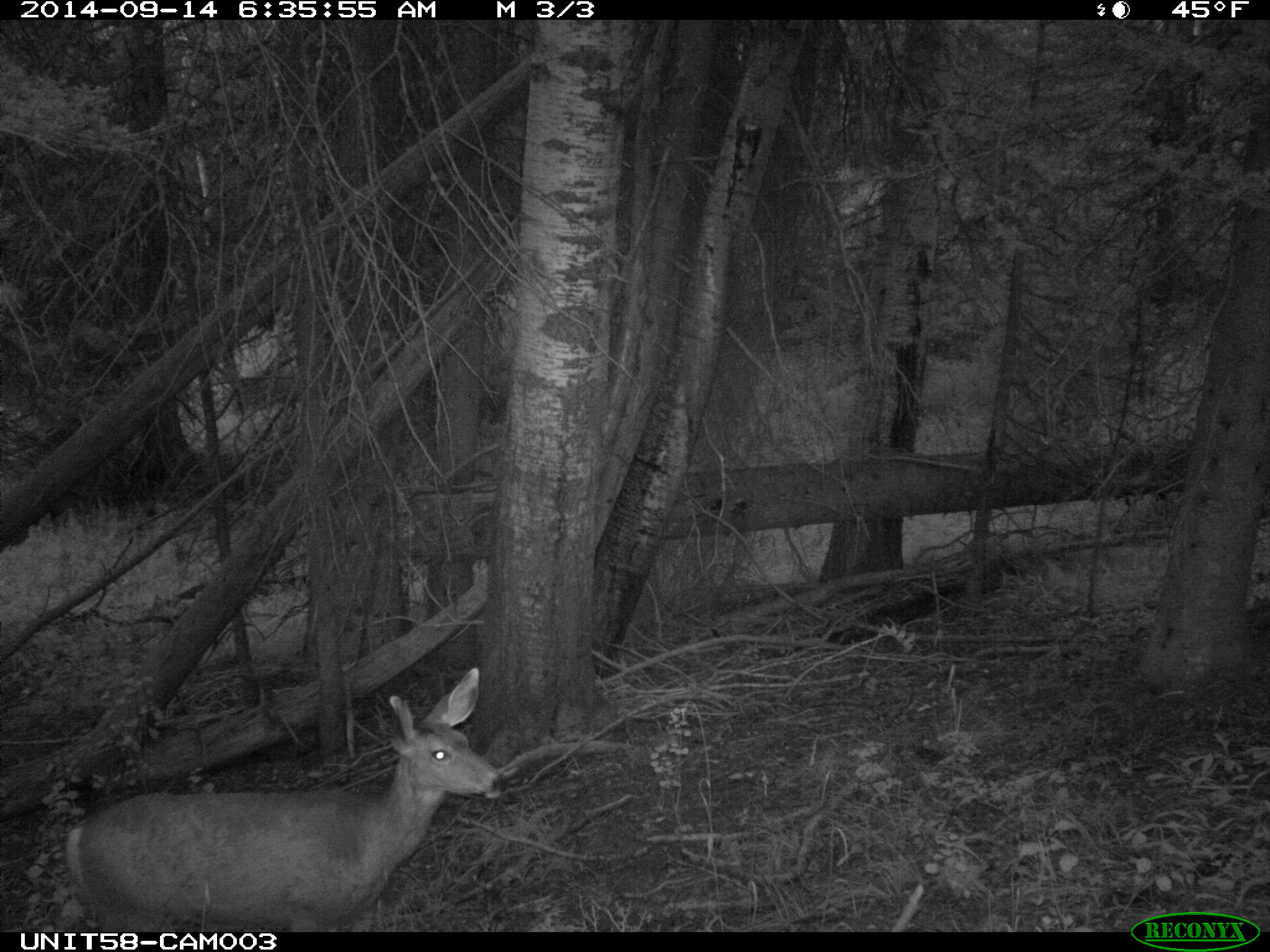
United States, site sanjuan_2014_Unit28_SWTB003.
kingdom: Animalia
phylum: Chordata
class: Mammalia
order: Artiodactyla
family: Cervidae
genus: Odocoileus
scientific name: Odocoileus hemionus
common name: mule deer